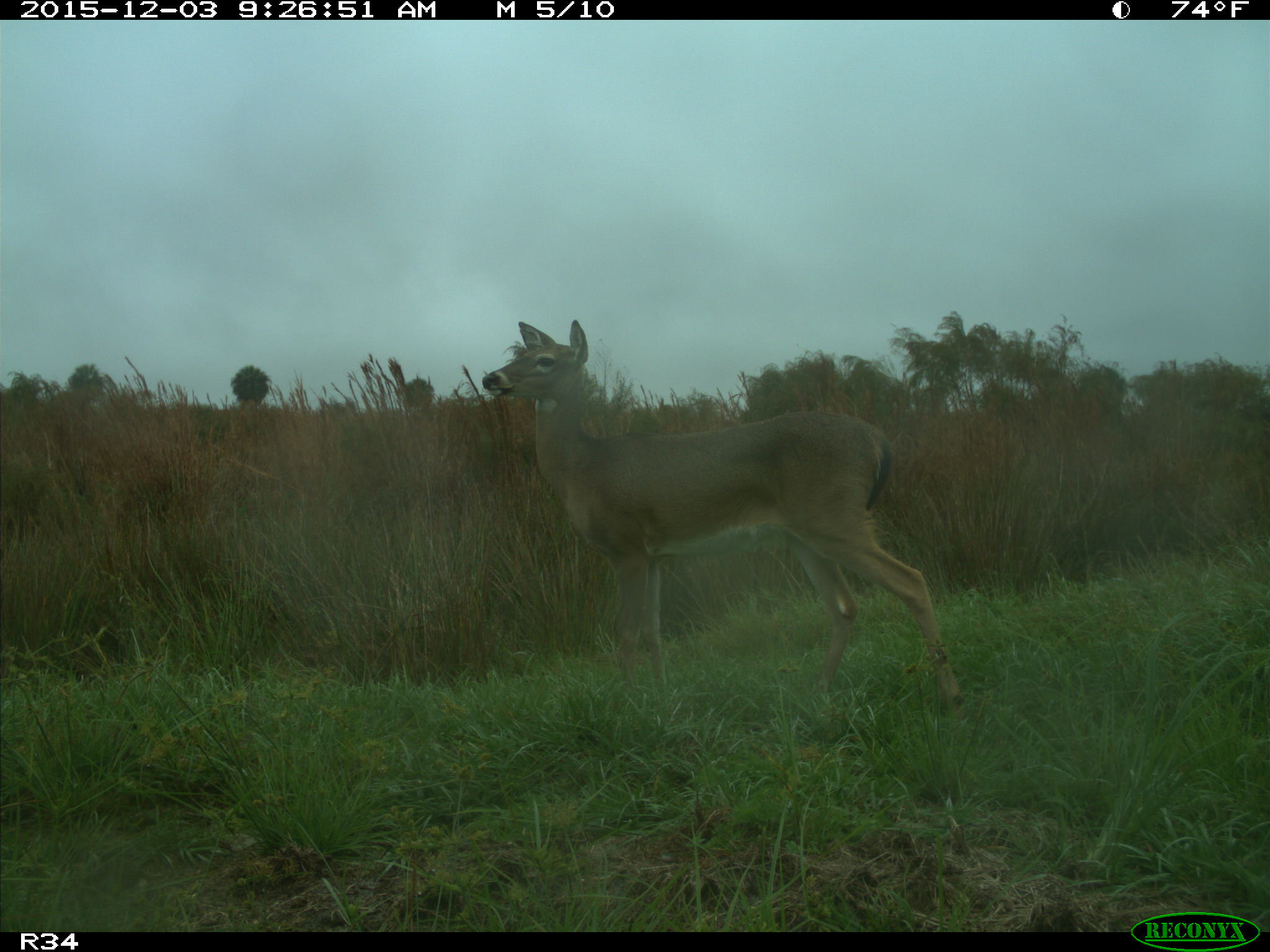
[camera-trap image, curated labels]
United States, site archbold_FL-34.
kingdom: Animalia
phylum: Chordata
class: Mammalia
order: Artiodactyla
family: Cervidae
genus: Odocoileus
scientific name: Odocoileus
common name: deer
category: unidentified deer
Unidentified deer (deer) (Odocoileus).